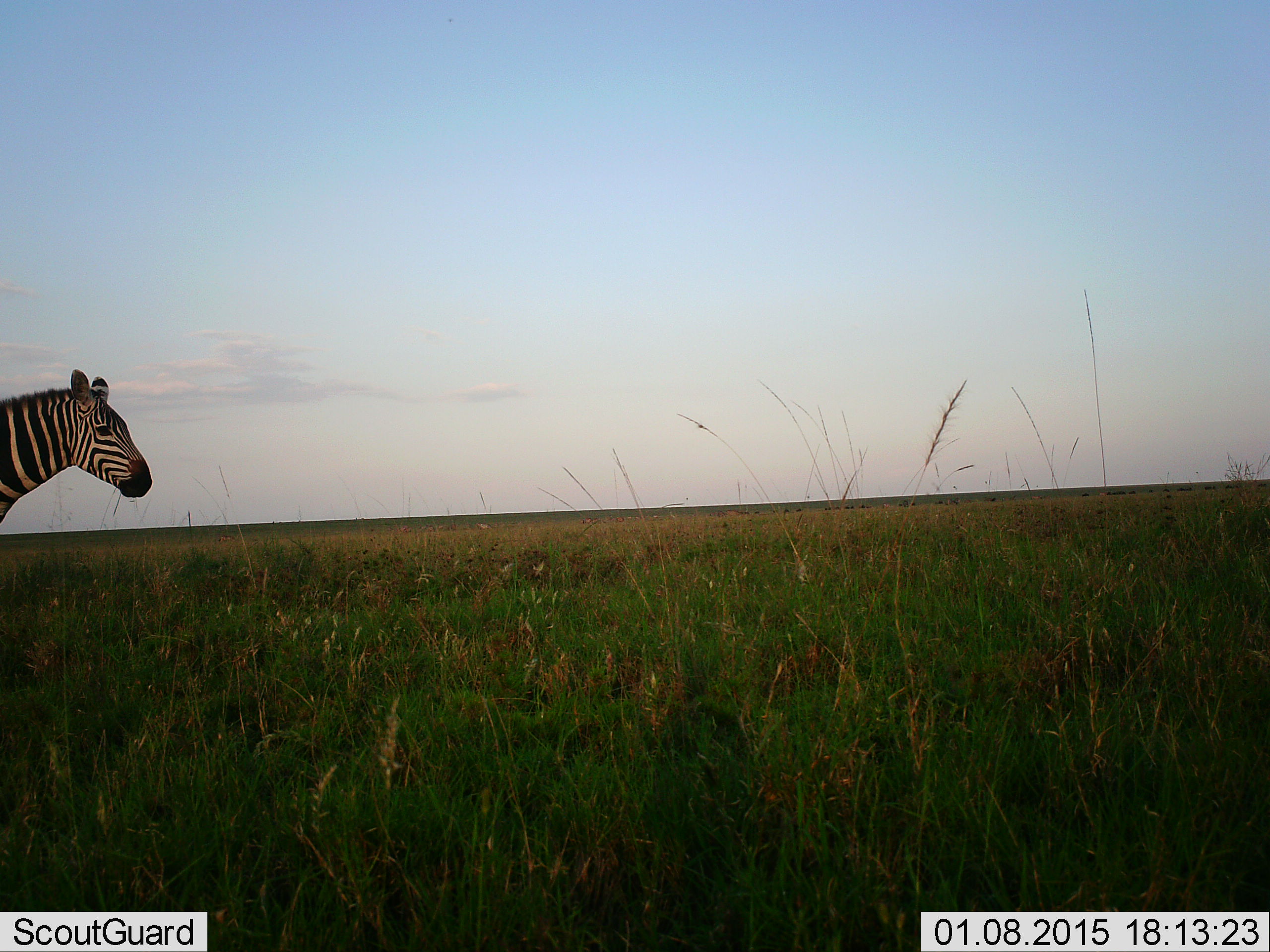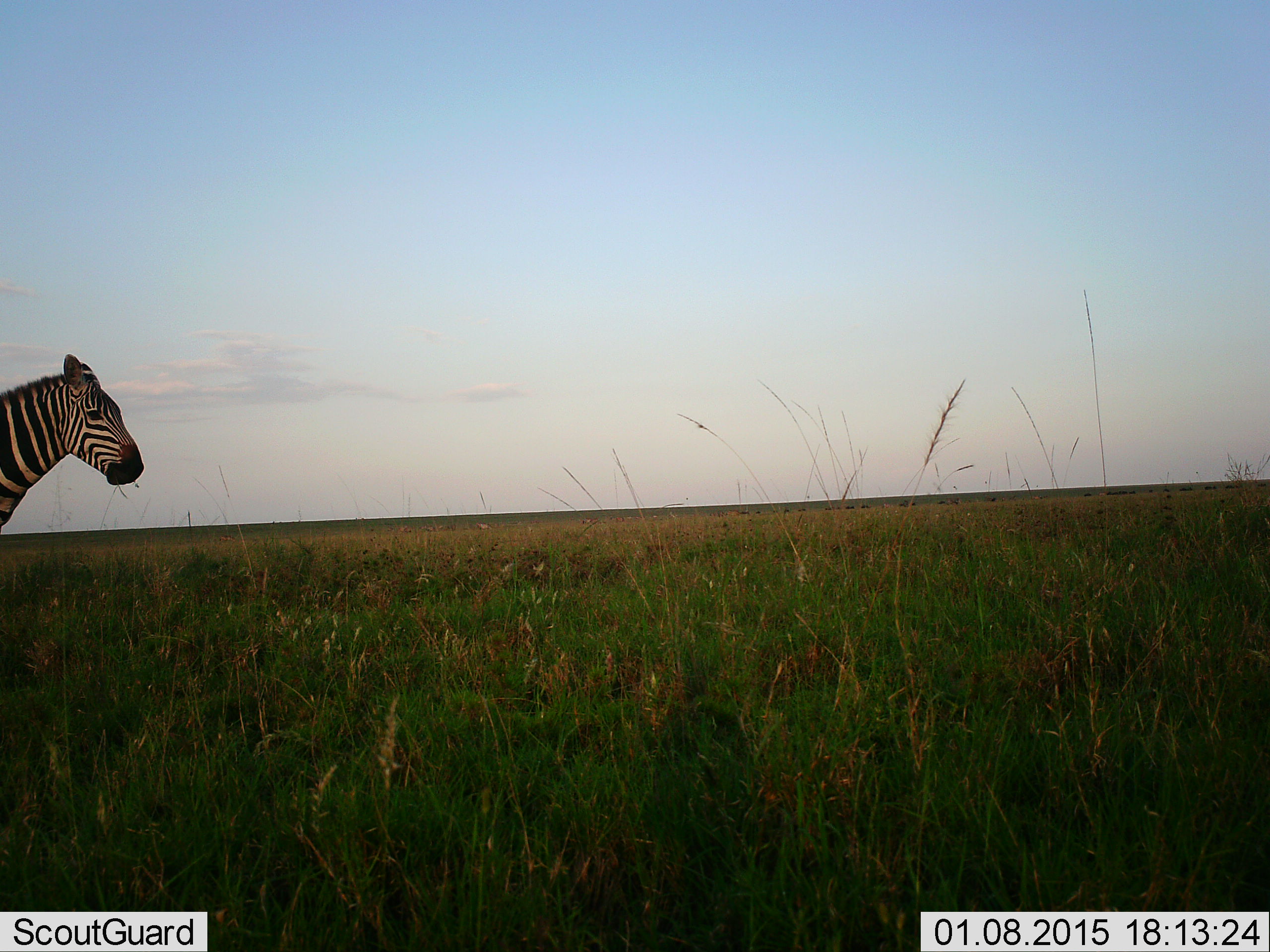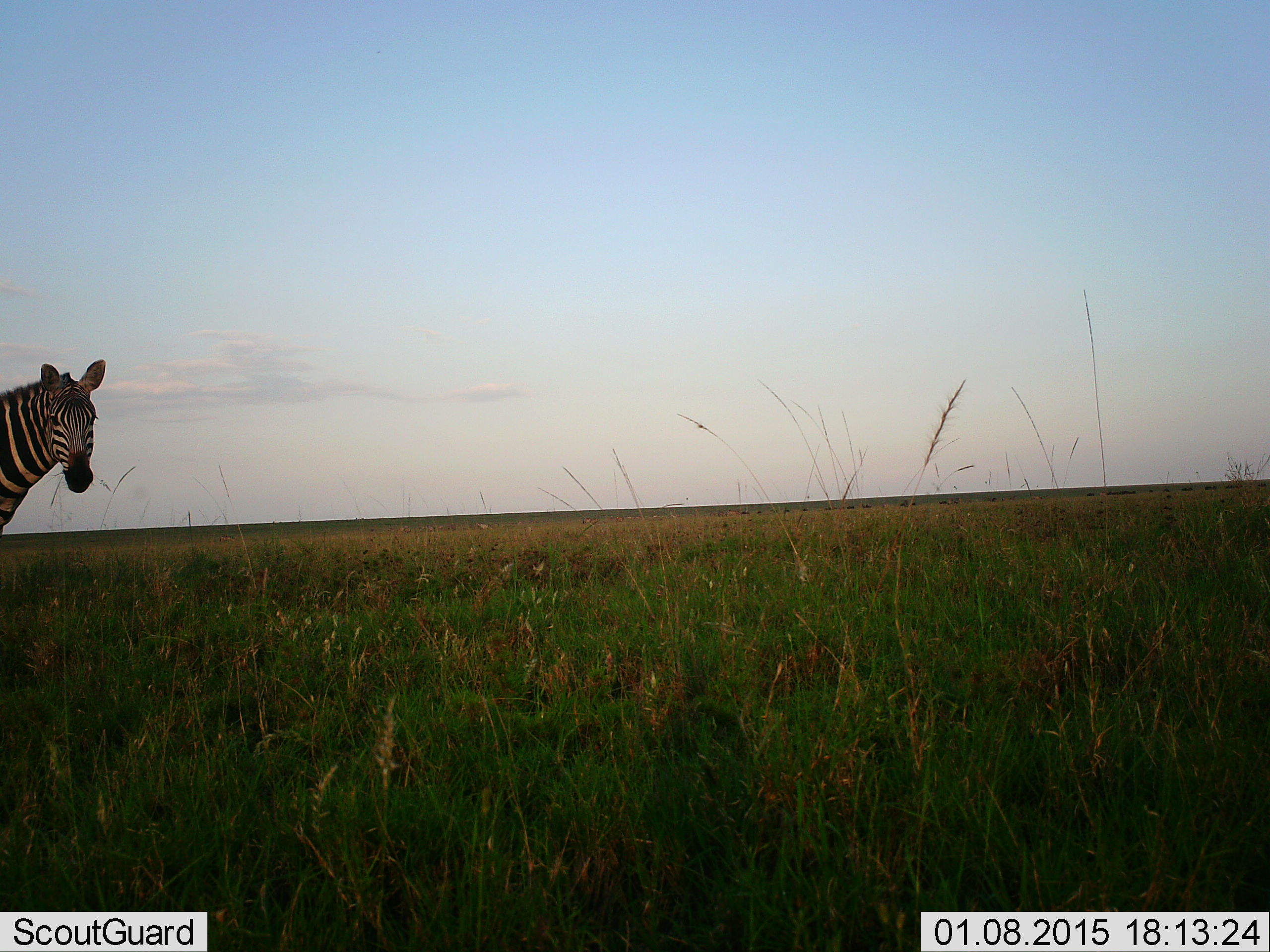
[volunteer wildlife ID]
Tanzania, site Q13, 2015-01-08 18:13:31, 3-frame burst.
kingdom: Animalia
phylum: Chordata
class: Mammalia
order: Perissodactyla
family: Equidae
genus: Equus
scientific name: Equus quagga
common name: plains zebra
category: zebra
Zebra (plains zebra) (Equus quagga), count 1. Behavior (volunteer vote fractions): standing 80%, resting 0%, moving 20%, interacting 0%. Young present (vote fraction): 0%. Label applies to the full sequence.